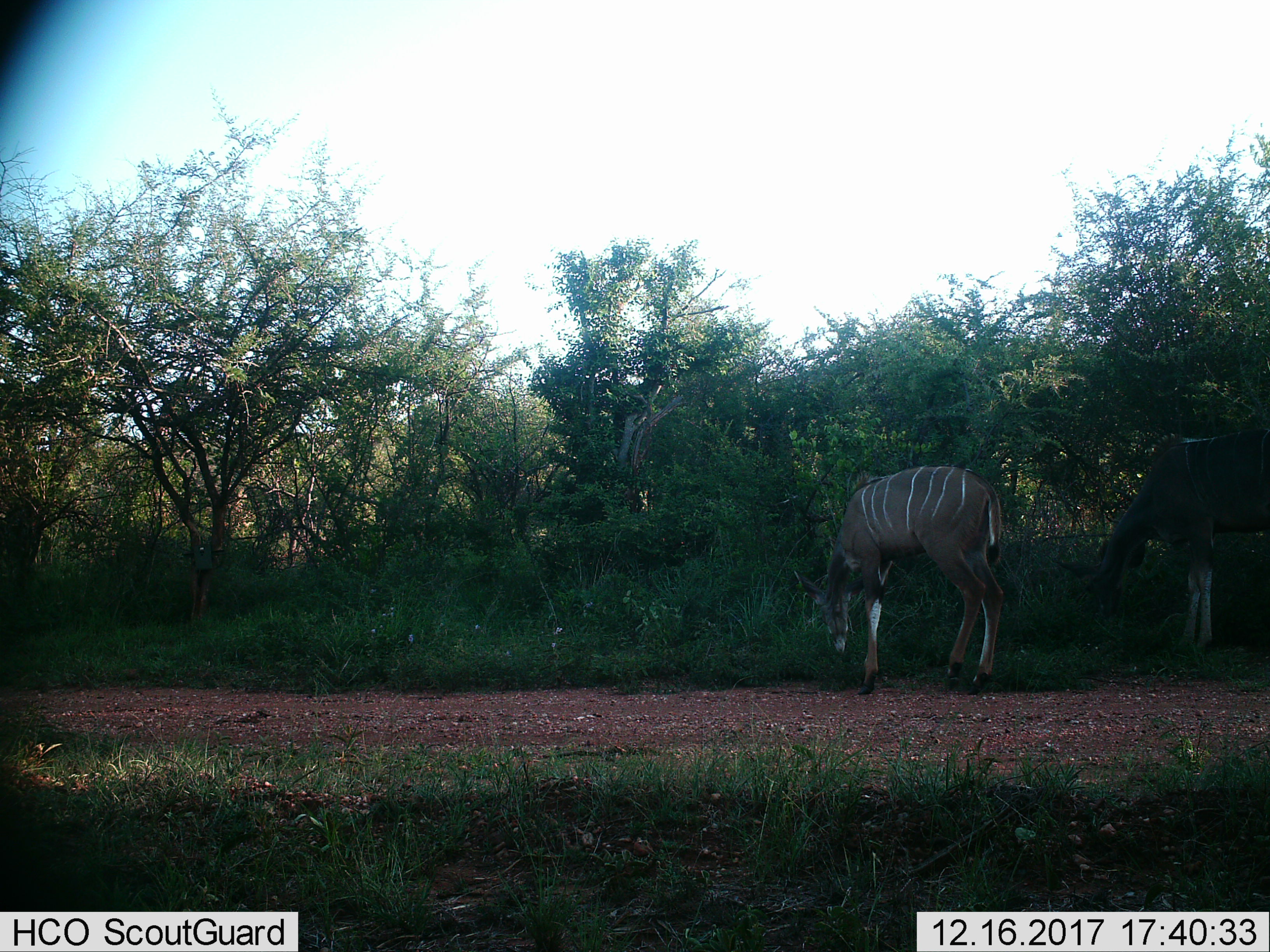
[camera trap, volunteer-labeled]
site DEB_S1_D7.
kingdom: Animalia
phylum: Chordata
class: Mammalia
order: Artiodactyla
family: Bovidae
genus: Tragelaphus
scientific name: Tragelaphus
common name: kudu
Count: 2.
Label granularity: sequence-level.